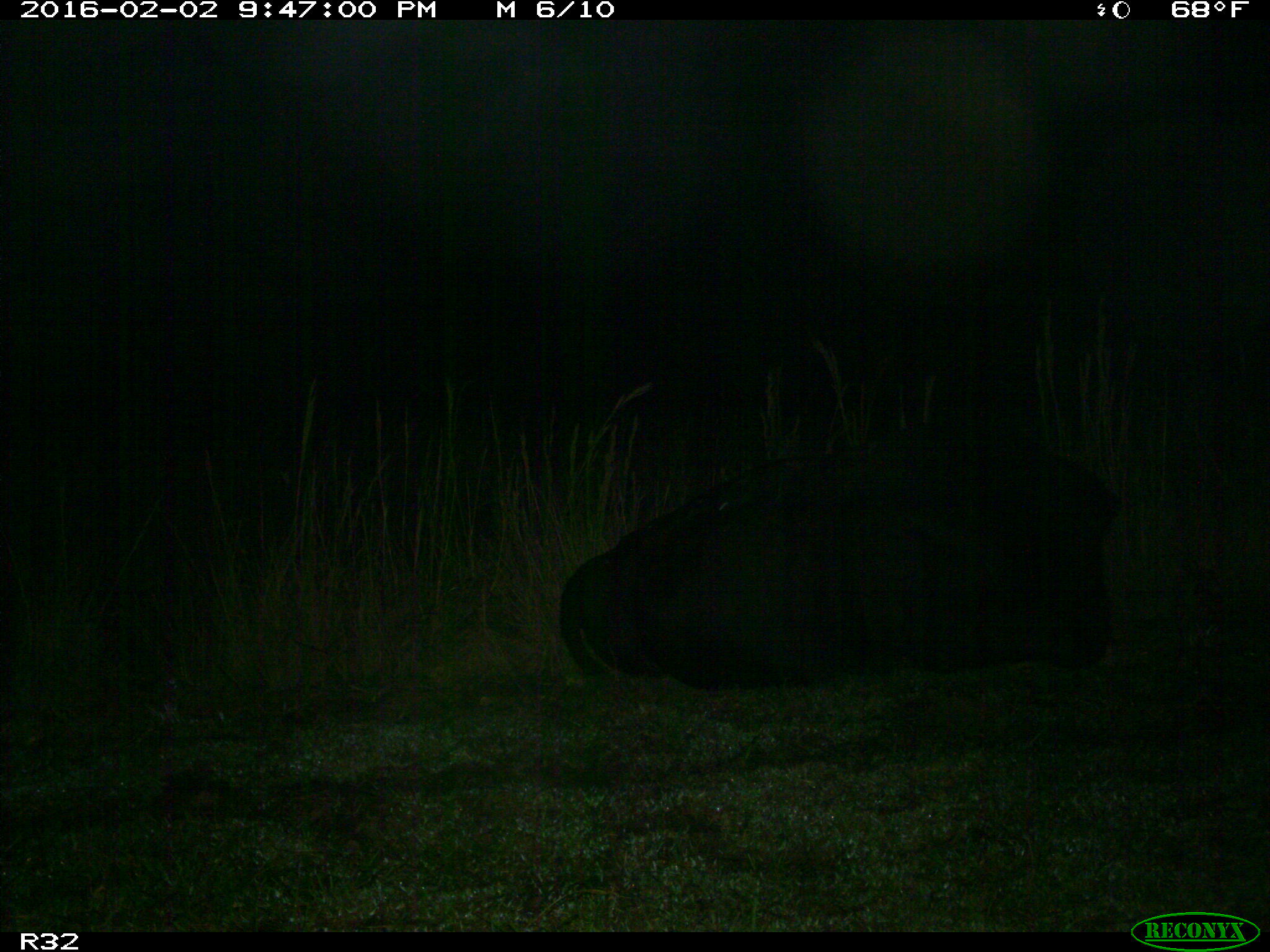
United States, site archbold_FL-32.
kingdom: Animalia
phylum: Chordata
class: Mammalia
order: Artiodactyla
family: Bovidae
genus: Bos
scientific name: Bos taurus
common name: domestic cow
Bos taurus (domestic cow).